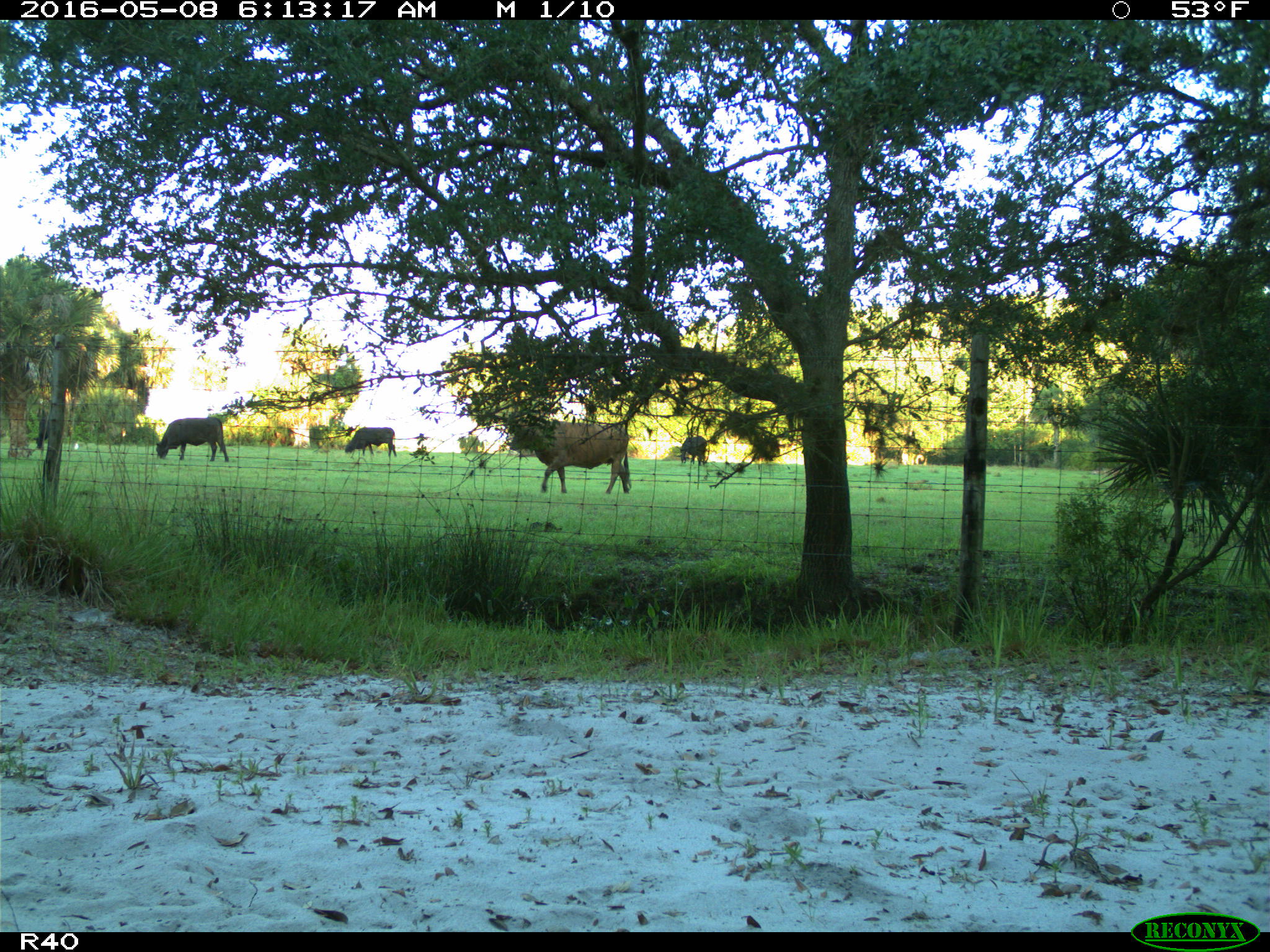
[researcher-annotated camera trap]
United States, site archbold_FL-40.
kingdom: Animalia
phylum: Chordata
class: Mammalia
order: Artiodactyla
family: Bovidae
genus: Bos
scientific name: Bos taurus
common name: domestic cow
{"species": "Bos taurus (domestic cow)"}